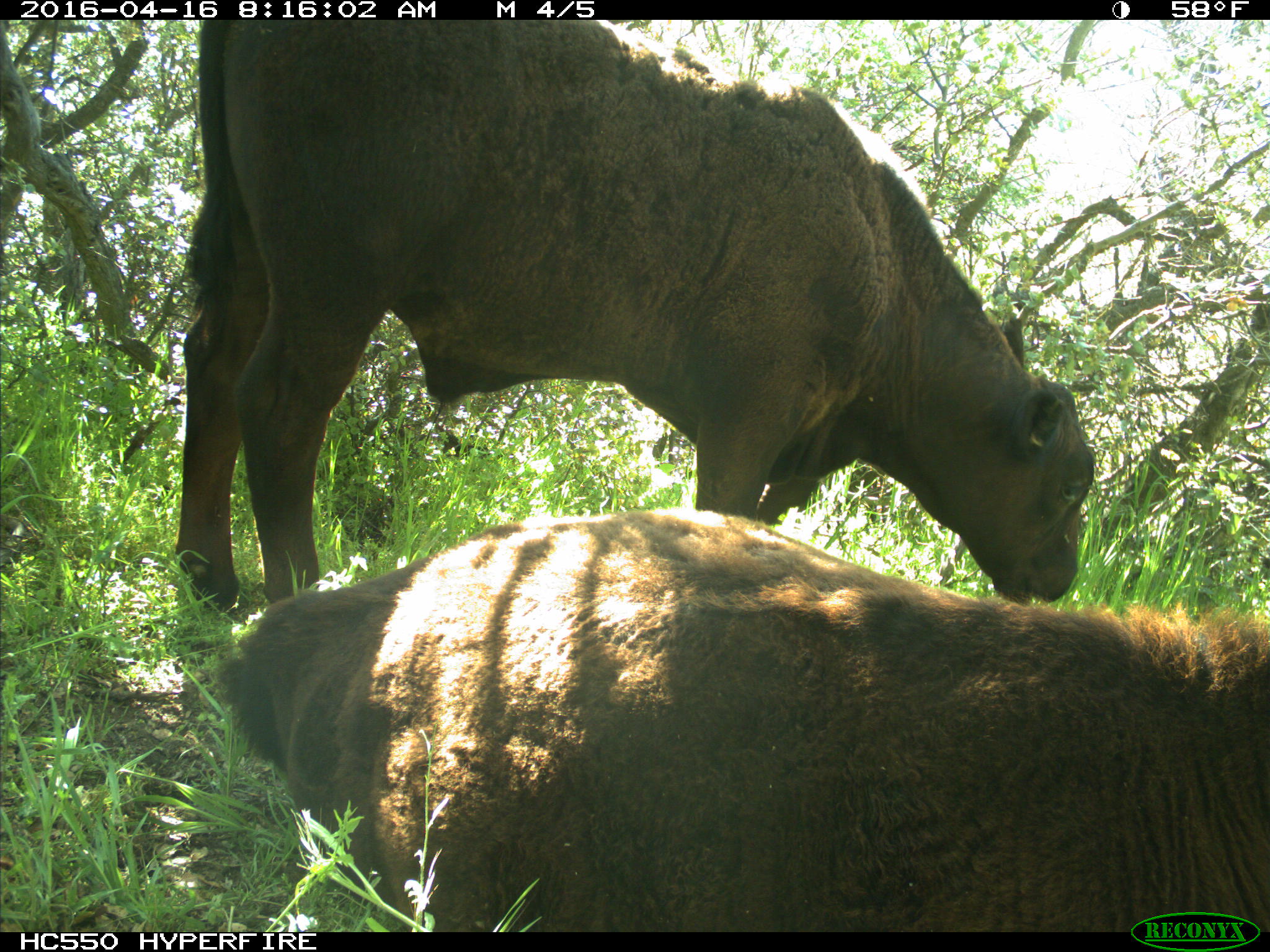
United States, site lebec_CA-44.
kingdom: Animalia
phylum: Chordata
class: Mammalia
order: Artiodactyla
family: Bovidae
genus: Bos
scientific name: Bos taurus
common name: domestic cow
Bos taurus (domestic cow).